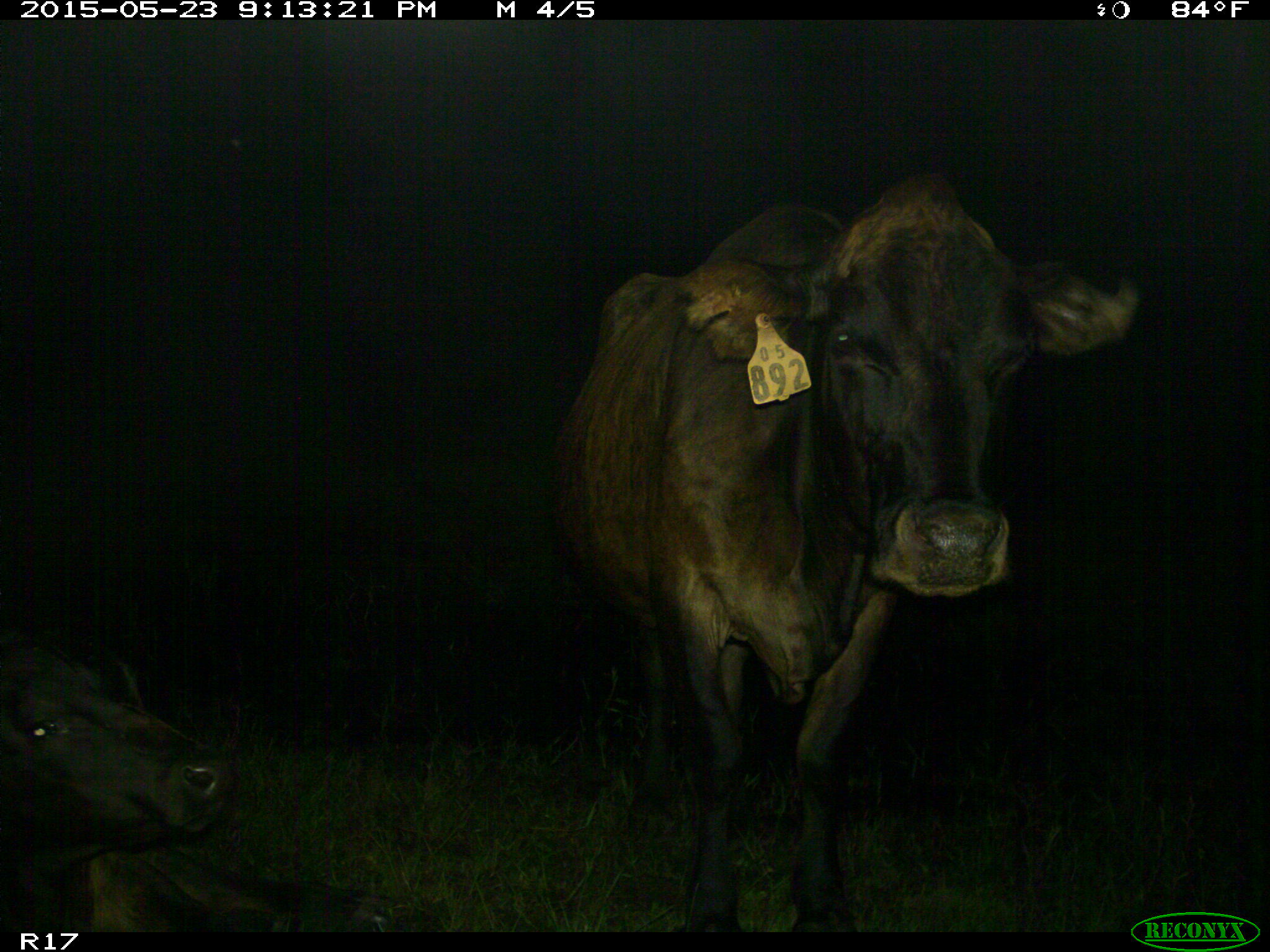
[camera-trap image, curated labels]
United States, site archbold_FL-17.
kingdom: Animalia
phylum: Chordata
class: Mammalia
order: Artiodactyla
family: Bovidae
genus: Bos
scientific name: Bos taurus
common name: domestic cow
Bos taurus (domestic cow).